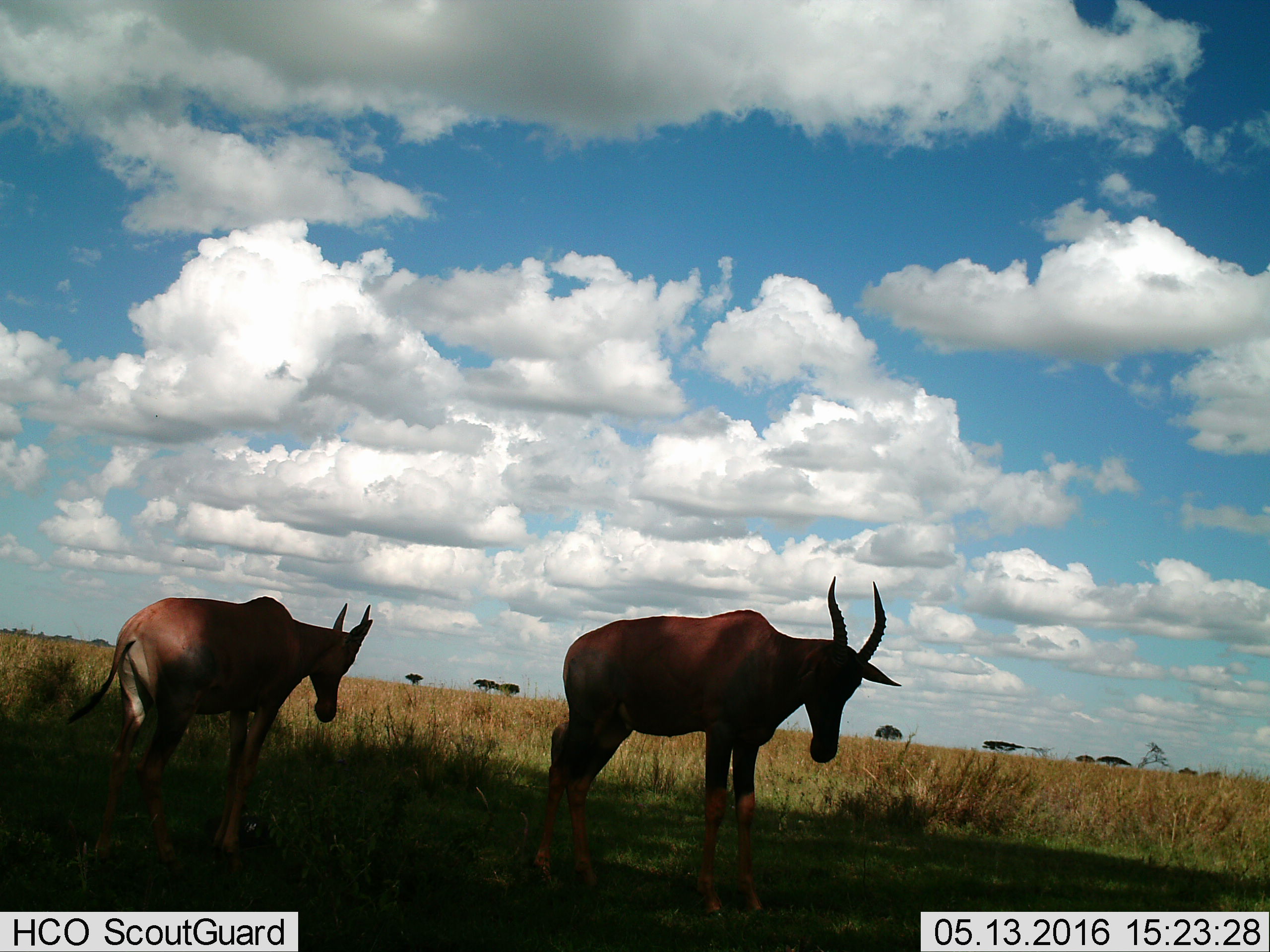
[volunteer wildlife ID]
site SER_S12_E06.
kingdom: Animalia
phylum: Chordata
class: Mammalia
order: Artiodactyla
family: Bovidae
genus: Damaliscus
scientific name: Damaliscus lunatus jimela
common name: topi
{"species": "topi (Damaliscus lunatus jimela)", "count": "2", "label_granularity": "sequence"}